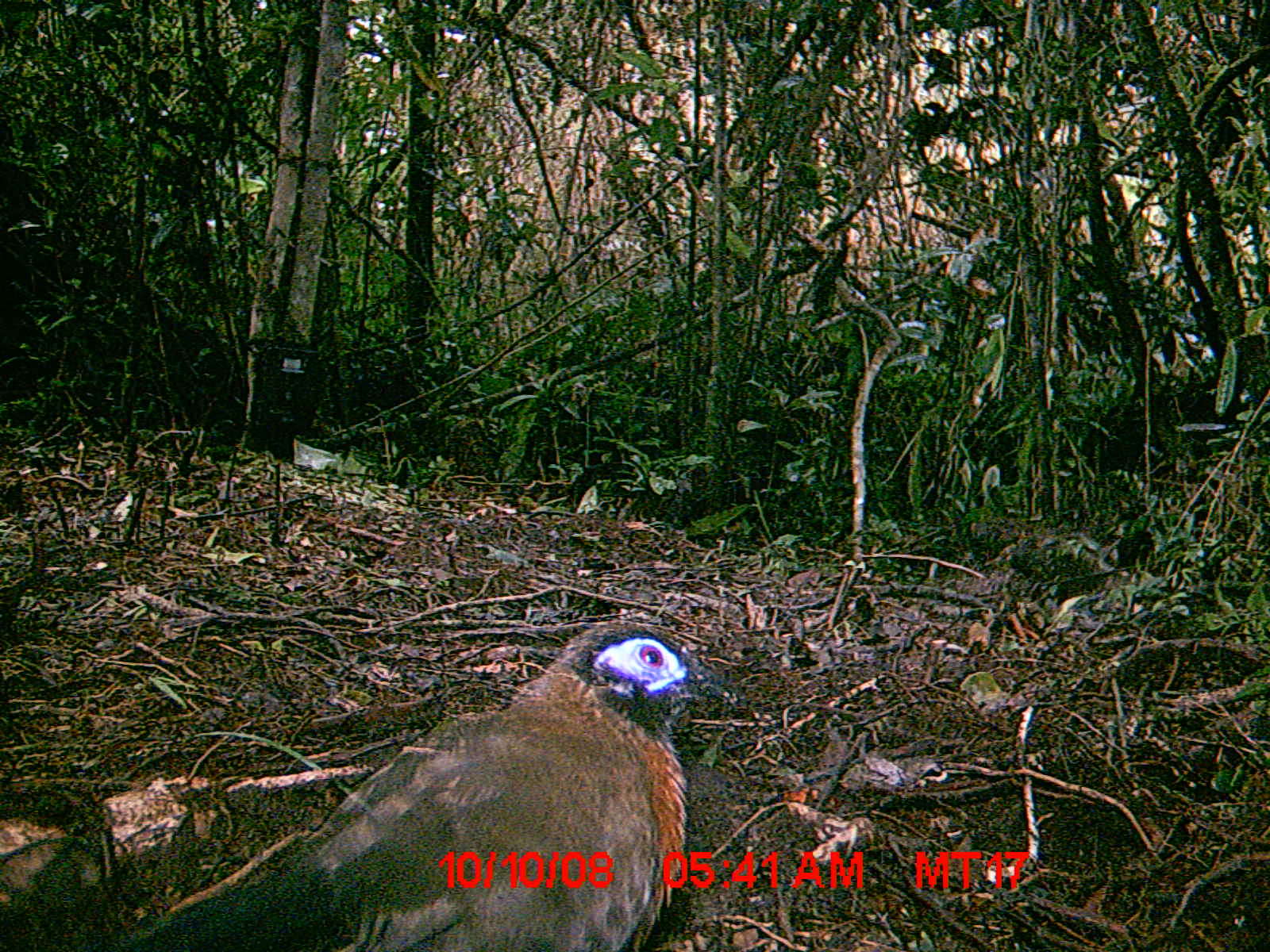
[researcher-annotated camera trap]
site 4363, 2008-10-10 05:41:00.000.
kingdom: Animalia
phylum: Chordata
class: Aves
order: Cuculiformes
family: Cuculidae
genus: Coua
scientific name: Coua serriana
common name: red-breasted coua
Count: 1.